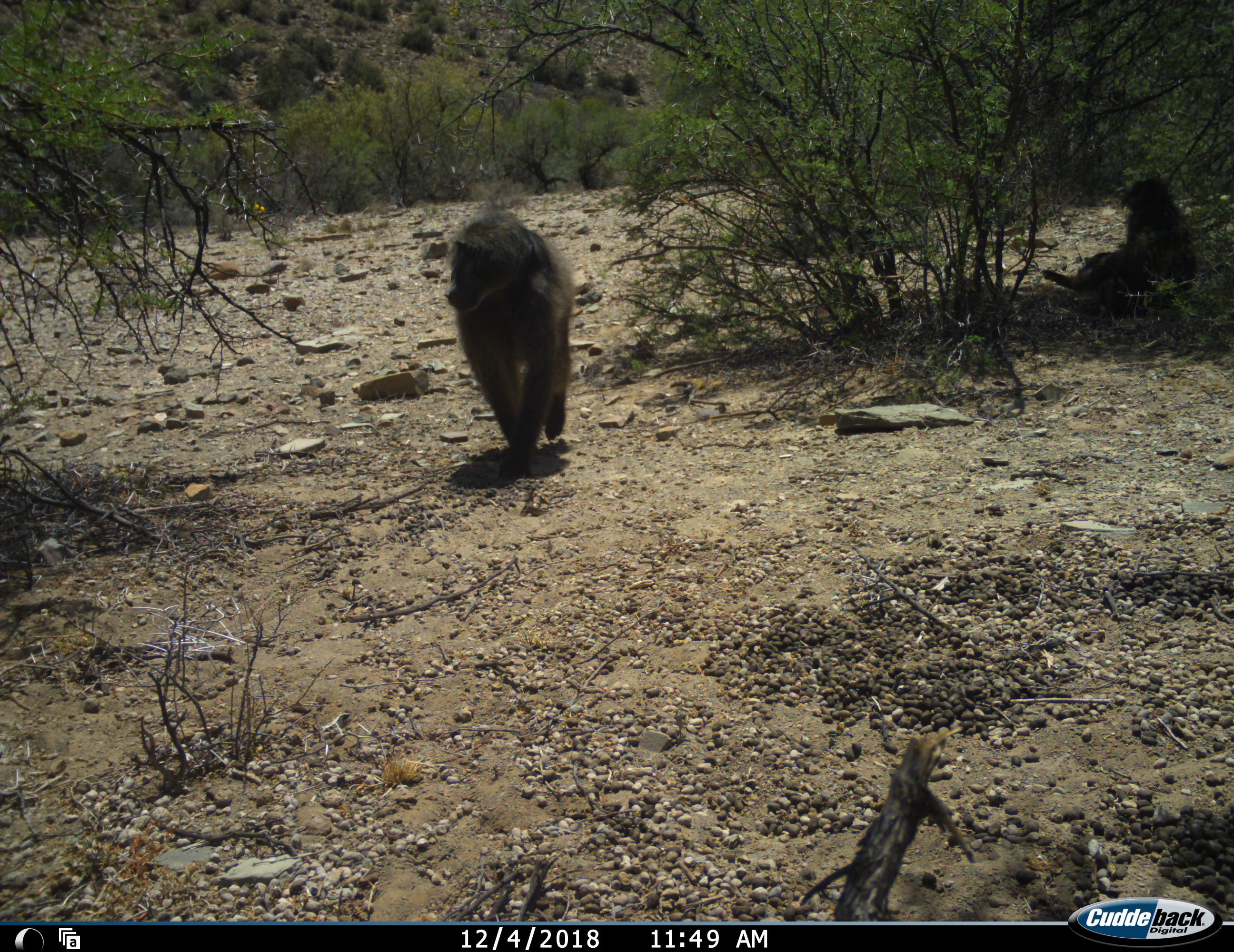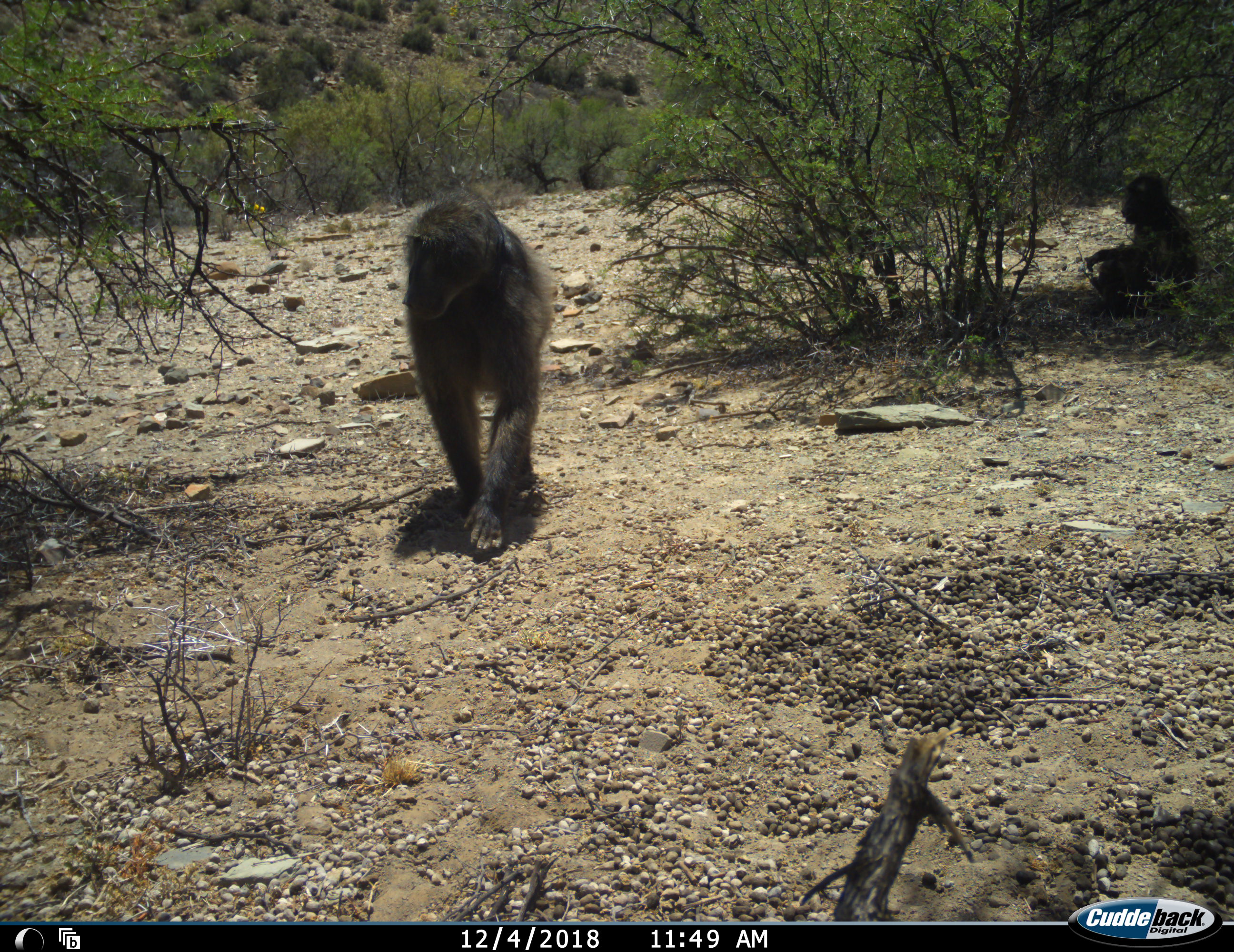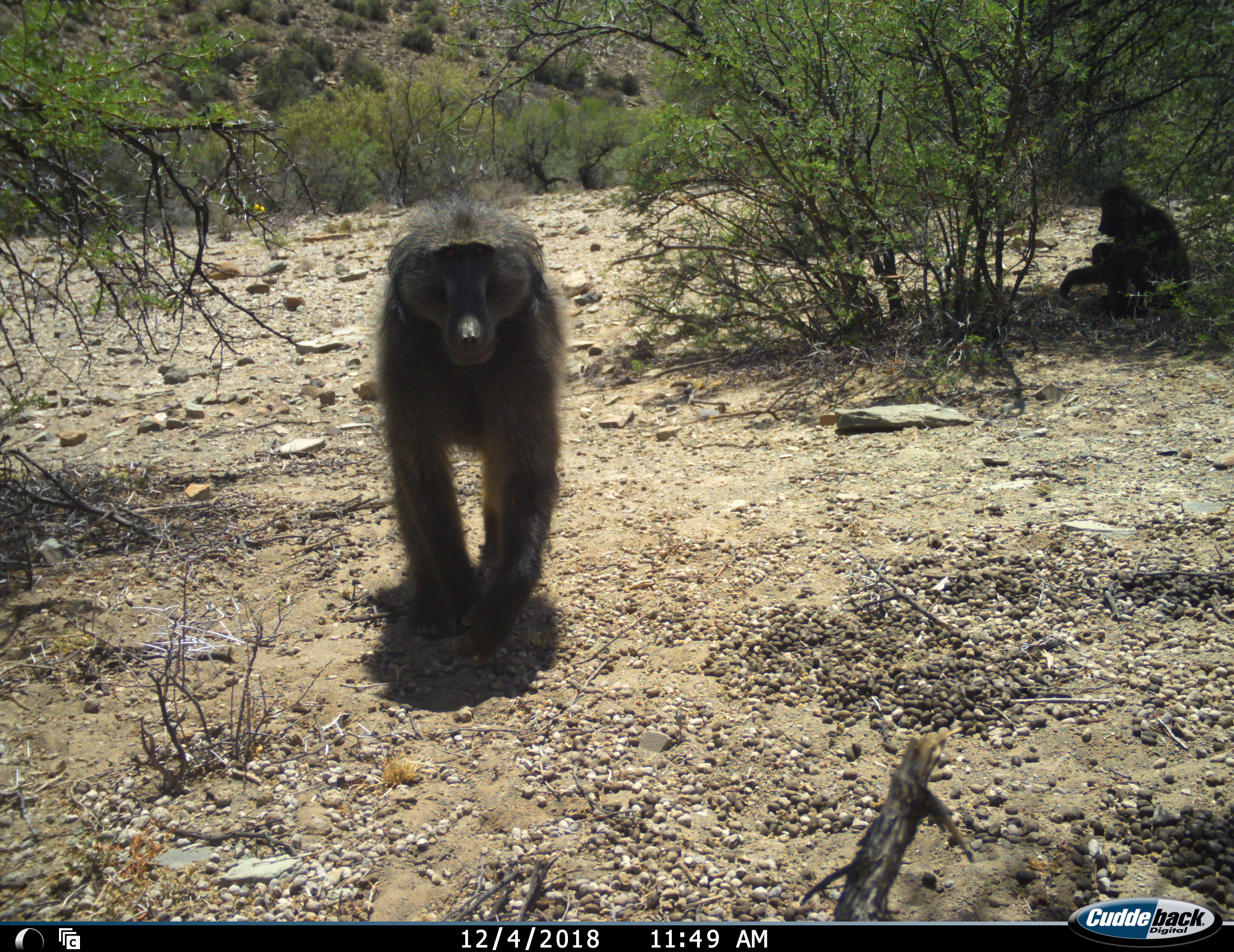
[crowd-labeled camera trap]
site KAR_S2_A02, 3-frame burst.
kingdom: Animalia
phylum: Chordata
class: Mammalia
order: Primates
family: Cercopithecidae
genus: Papio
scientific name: Papio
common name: baboon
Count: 2.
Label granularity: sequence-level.